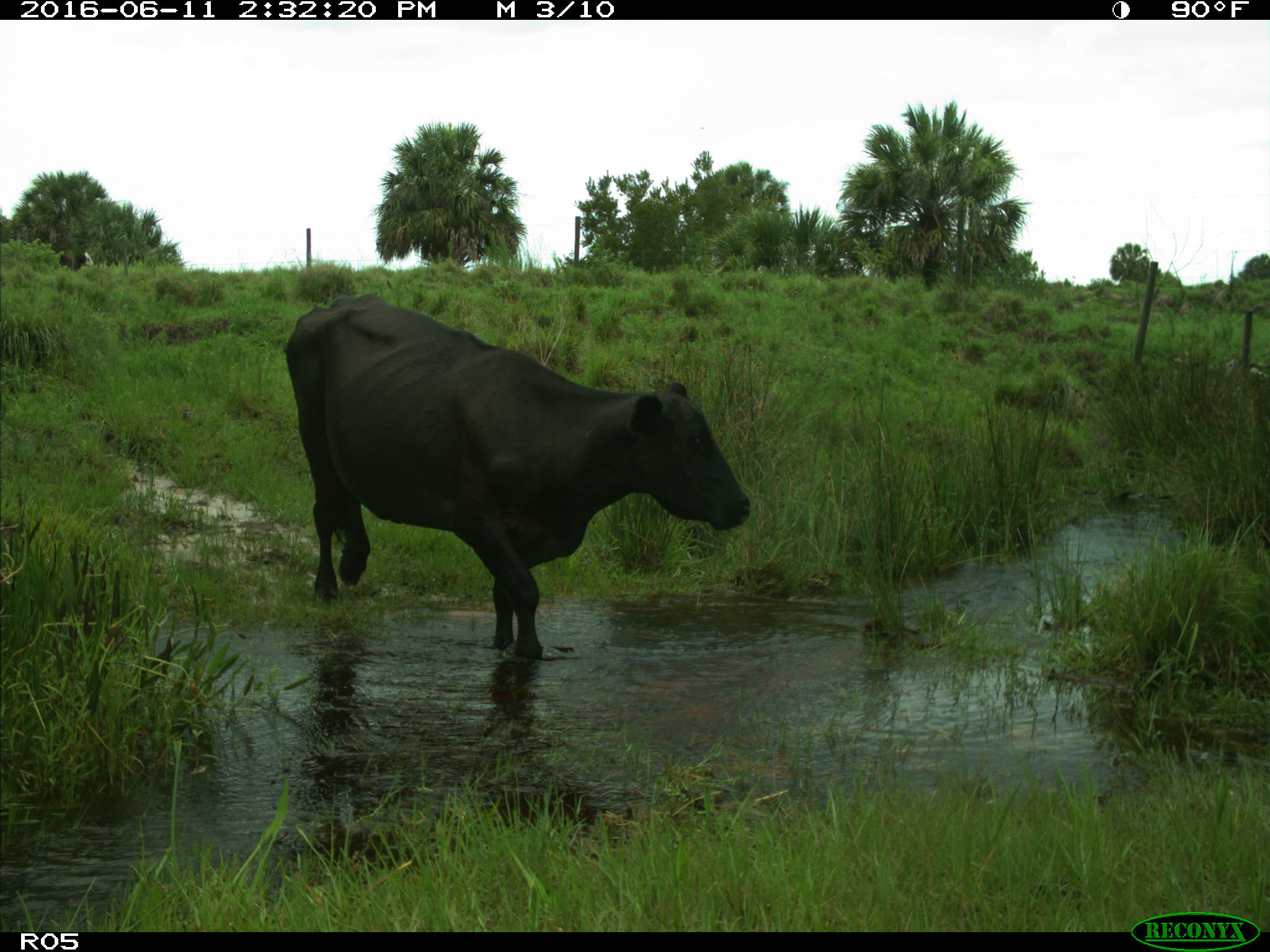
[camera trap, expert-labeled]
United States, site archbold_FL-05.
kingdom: Animalia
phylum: Chordata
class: Mammalia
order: Artiodactyla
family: Bovidae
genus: Bos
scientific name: Bos taurus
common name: domestic cow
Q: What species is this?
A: Bos taurus (domestic cow).